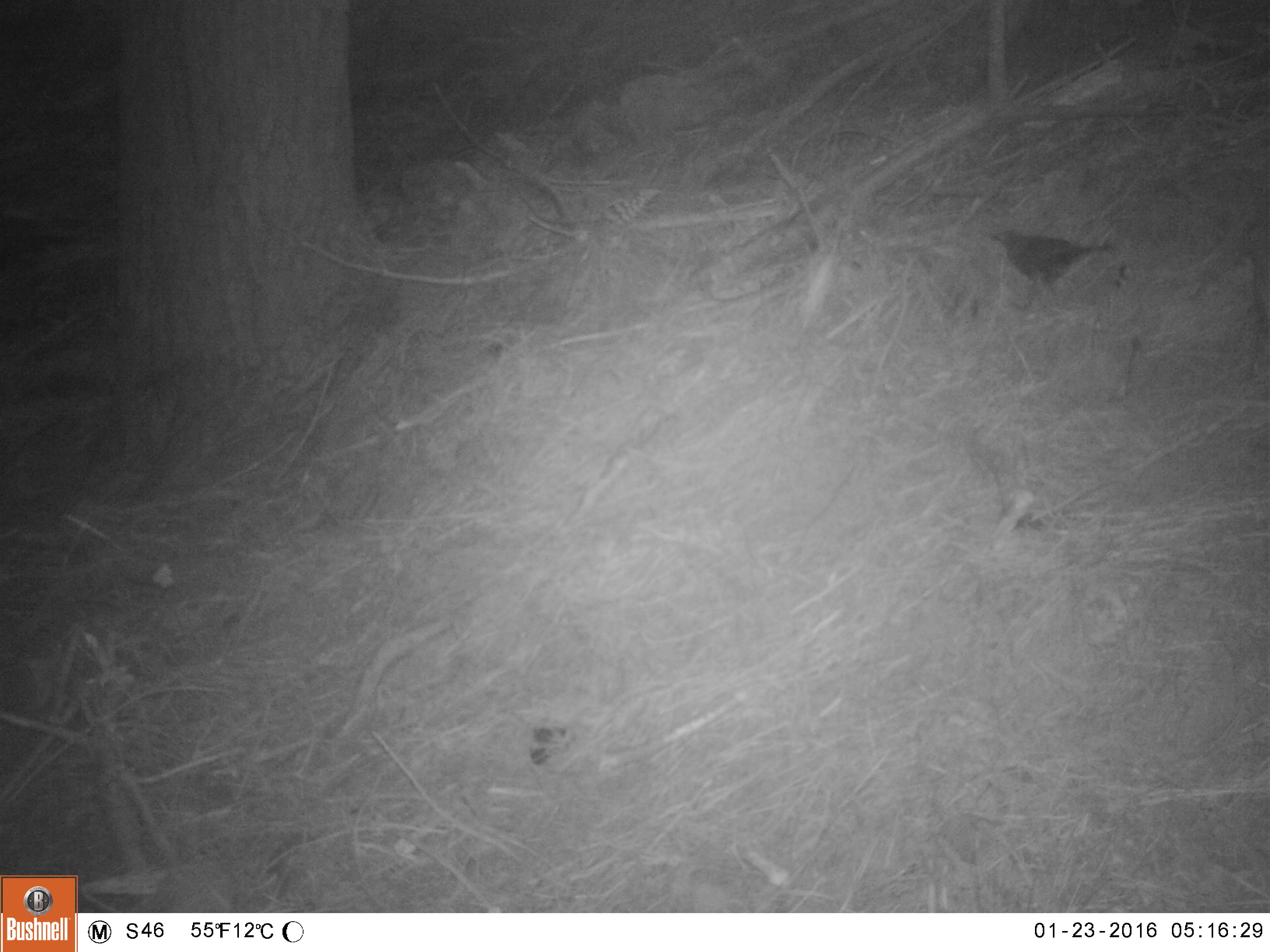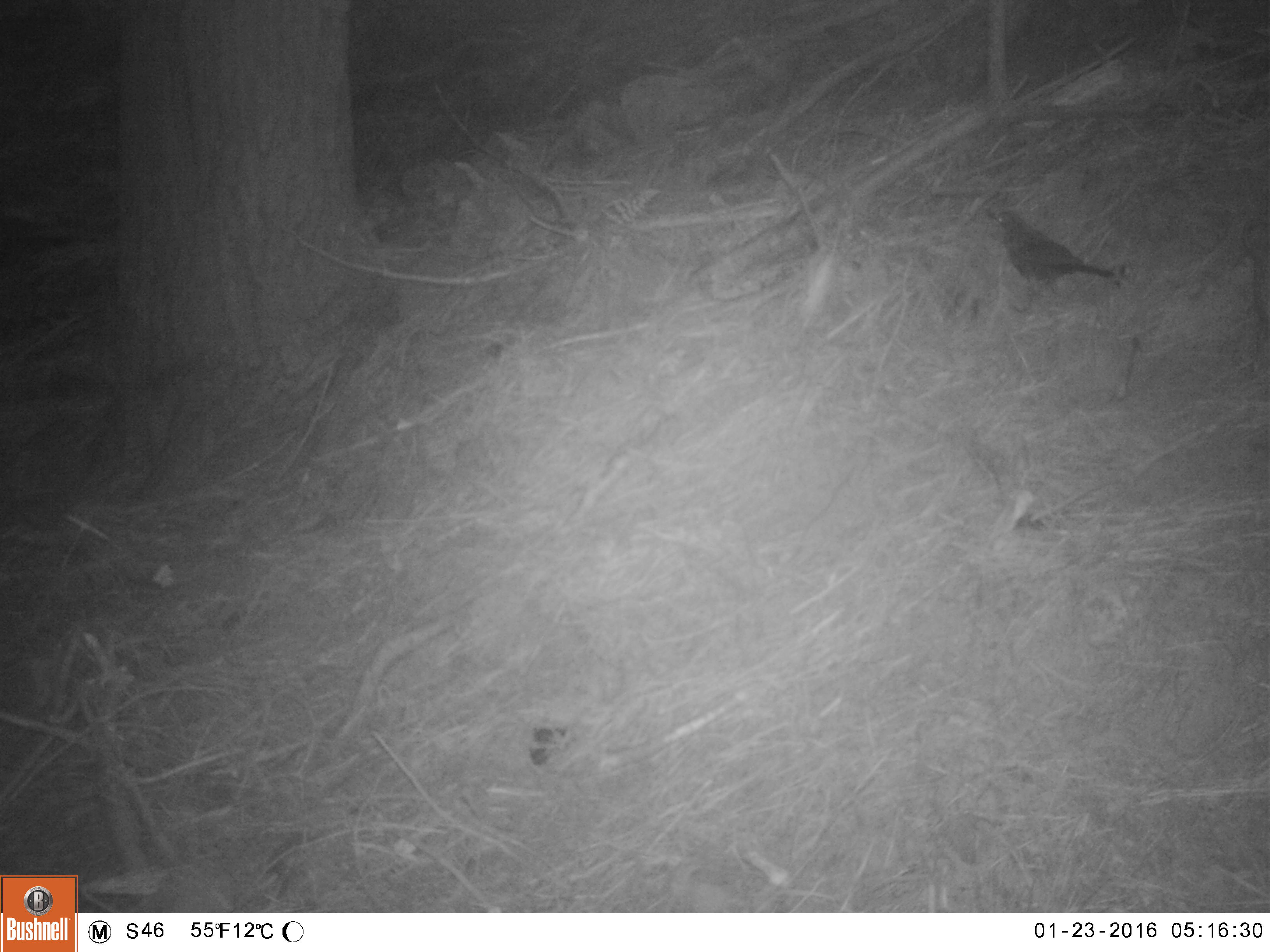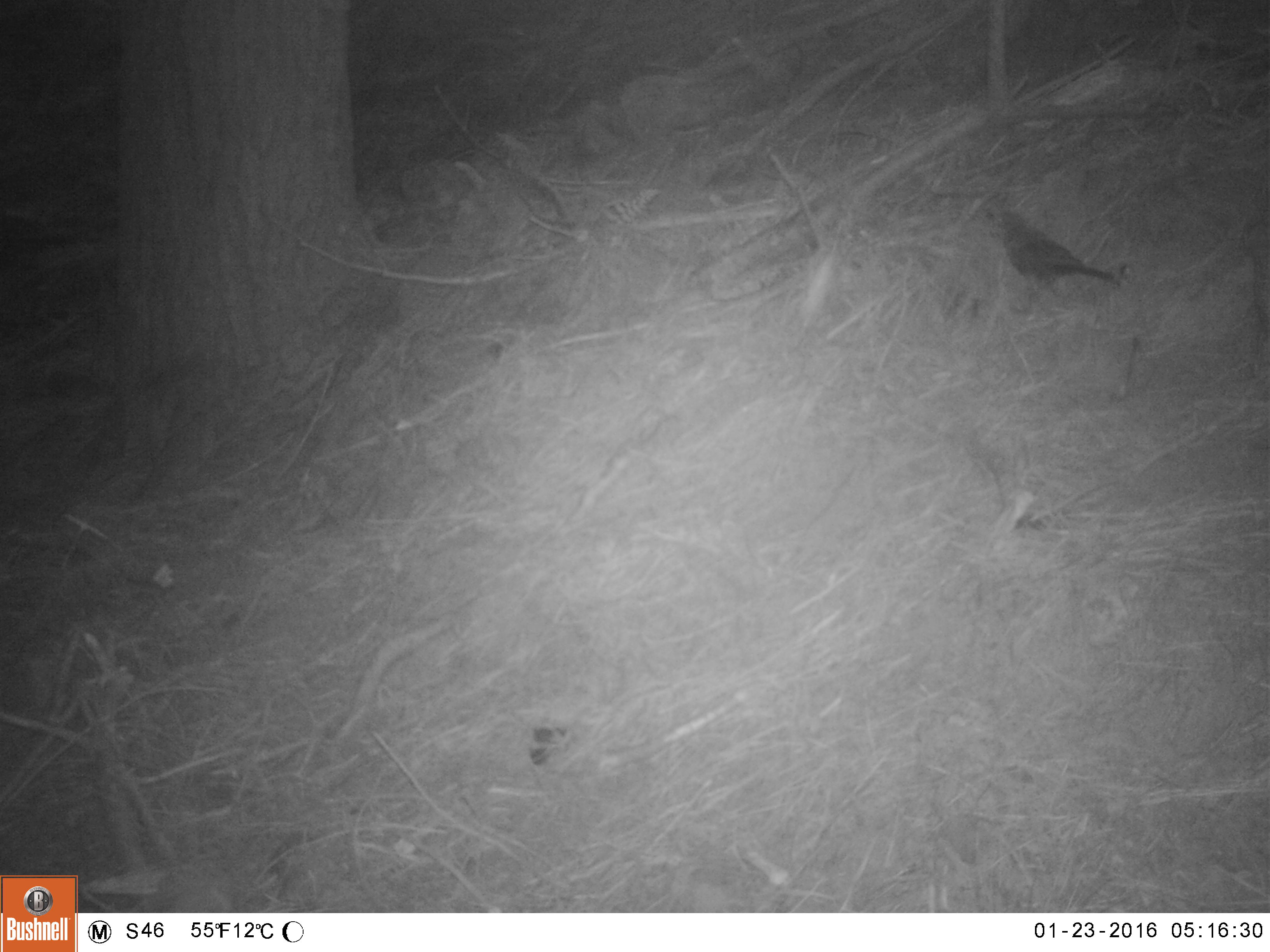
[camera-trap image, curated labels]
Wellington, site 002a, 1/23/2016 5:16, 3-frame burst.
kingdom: Animalia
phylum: Chordata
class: Aves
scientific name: Aves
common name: bird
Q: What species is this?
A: Bird (Aves).